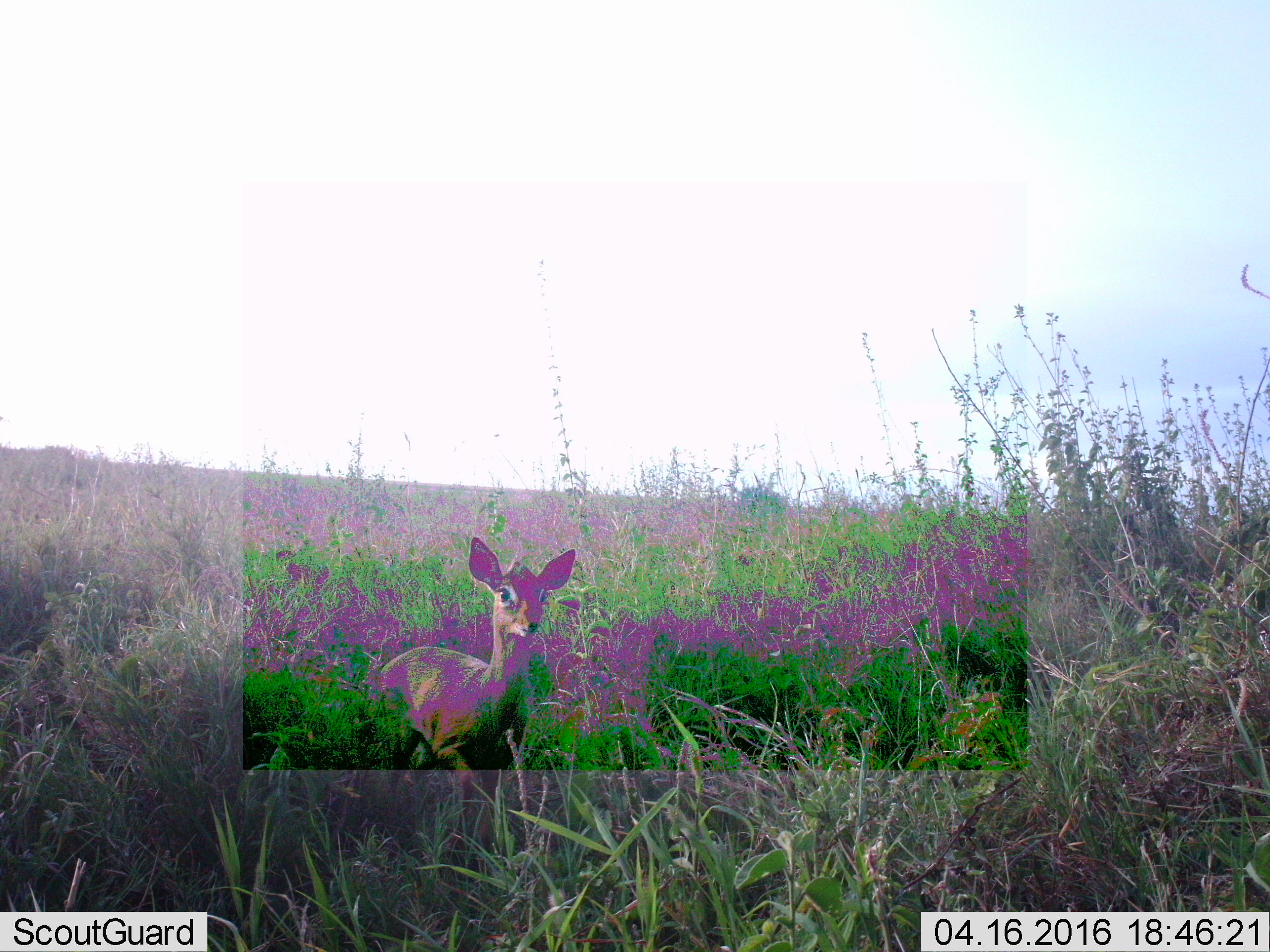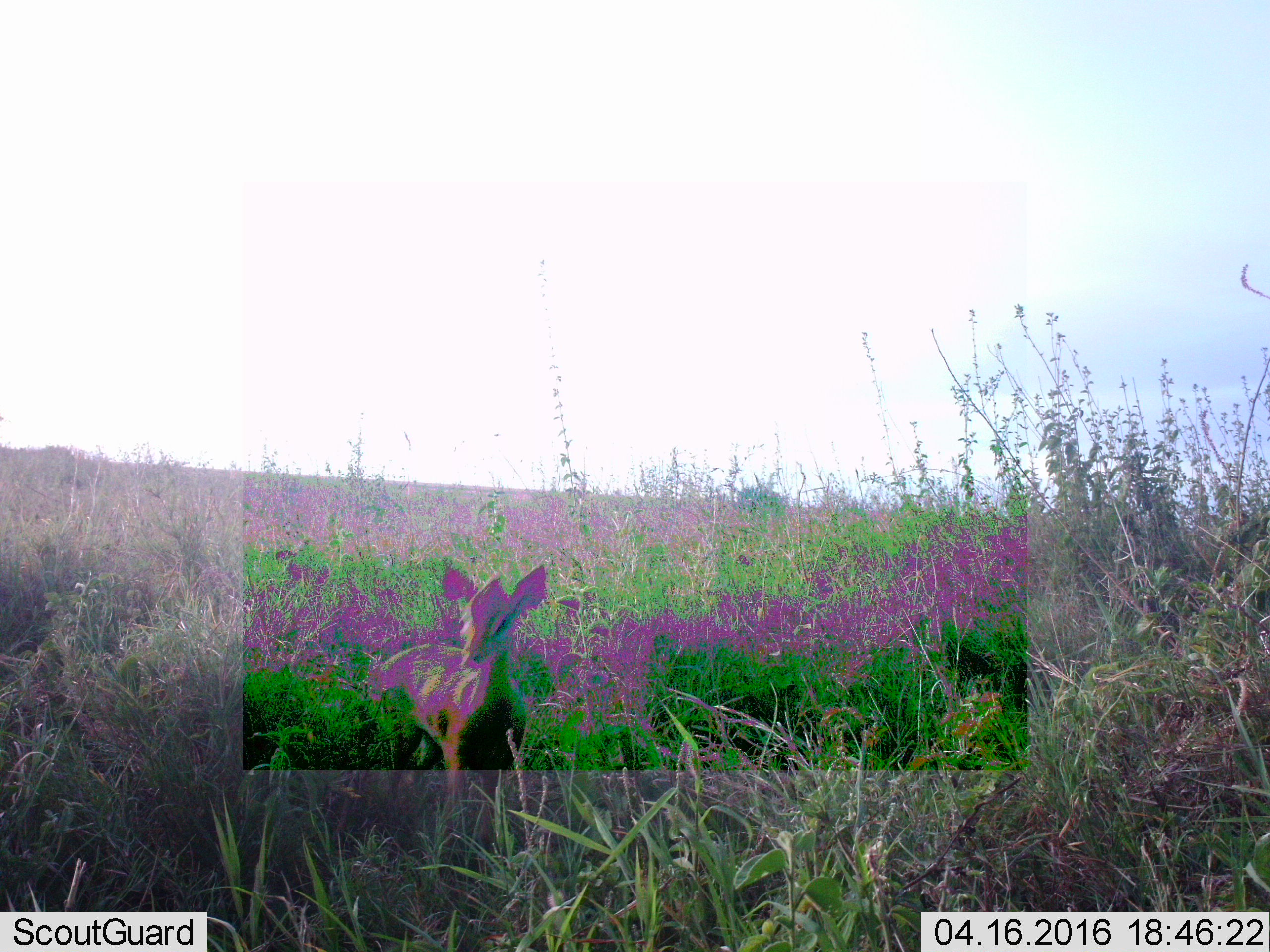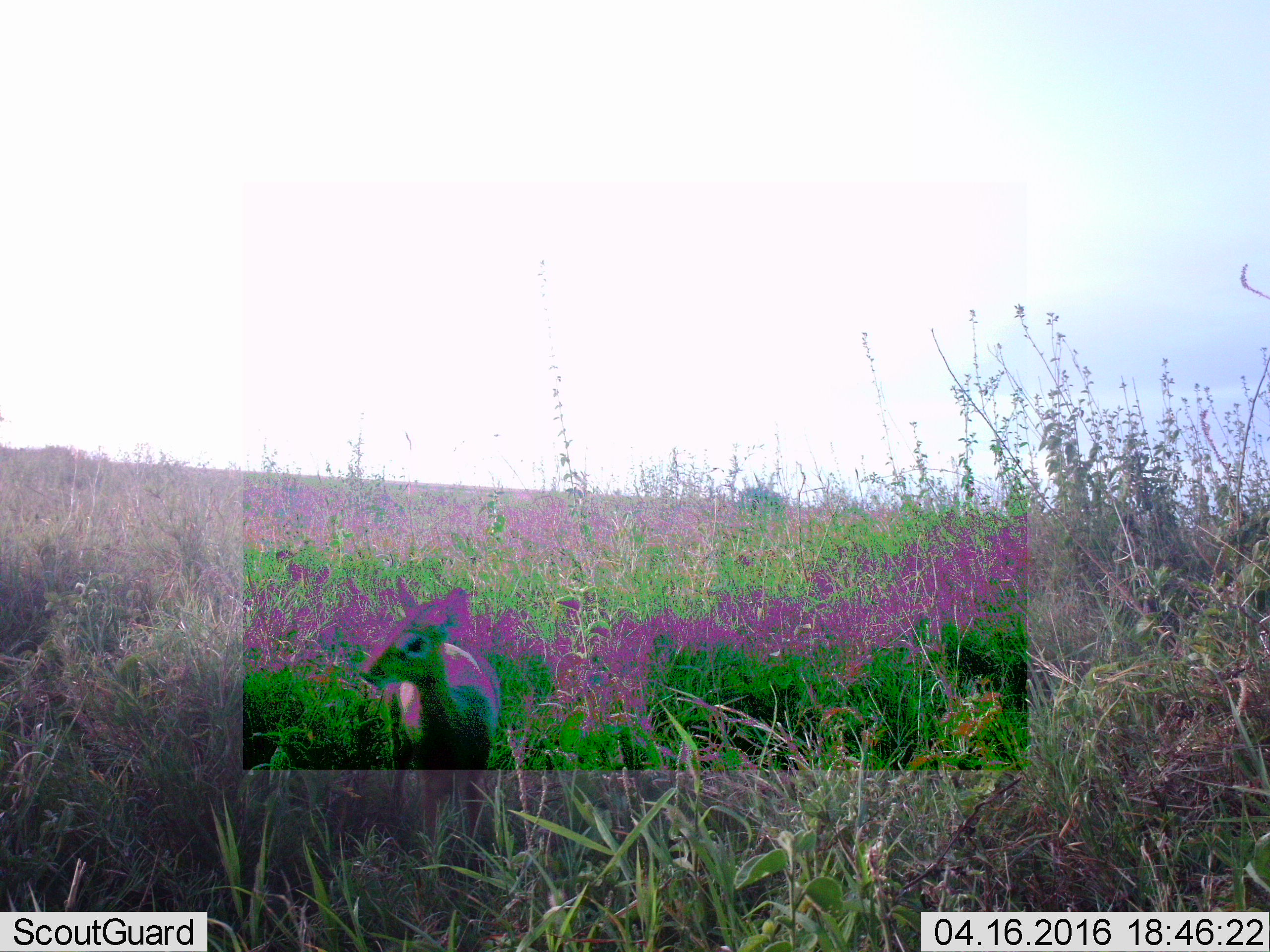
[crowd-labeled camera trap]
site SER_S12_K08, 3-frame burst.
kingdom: Animalia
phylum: Chordata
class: Mammalia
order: Artiodactyla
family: Bovidae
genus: Madoqua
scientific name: Madoqua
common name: dik-dik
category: dikdik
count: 1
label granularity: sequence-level